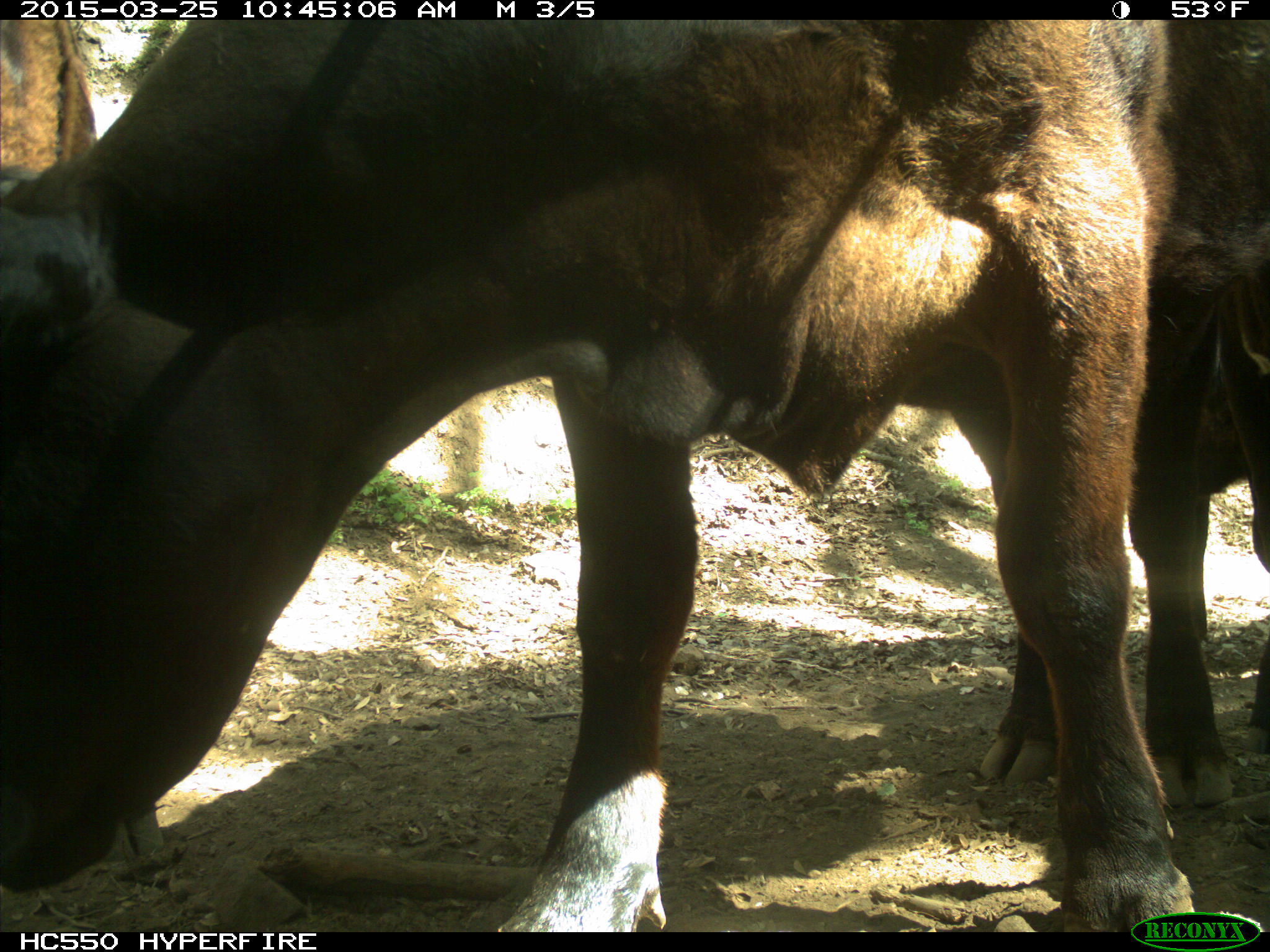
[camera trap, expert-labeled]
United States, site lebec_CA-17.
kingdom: Animalia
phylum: Chordata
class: Mammalia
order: Artiodactyla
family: Bovidae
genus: Bos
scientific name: Bos taurus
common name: domestic cow